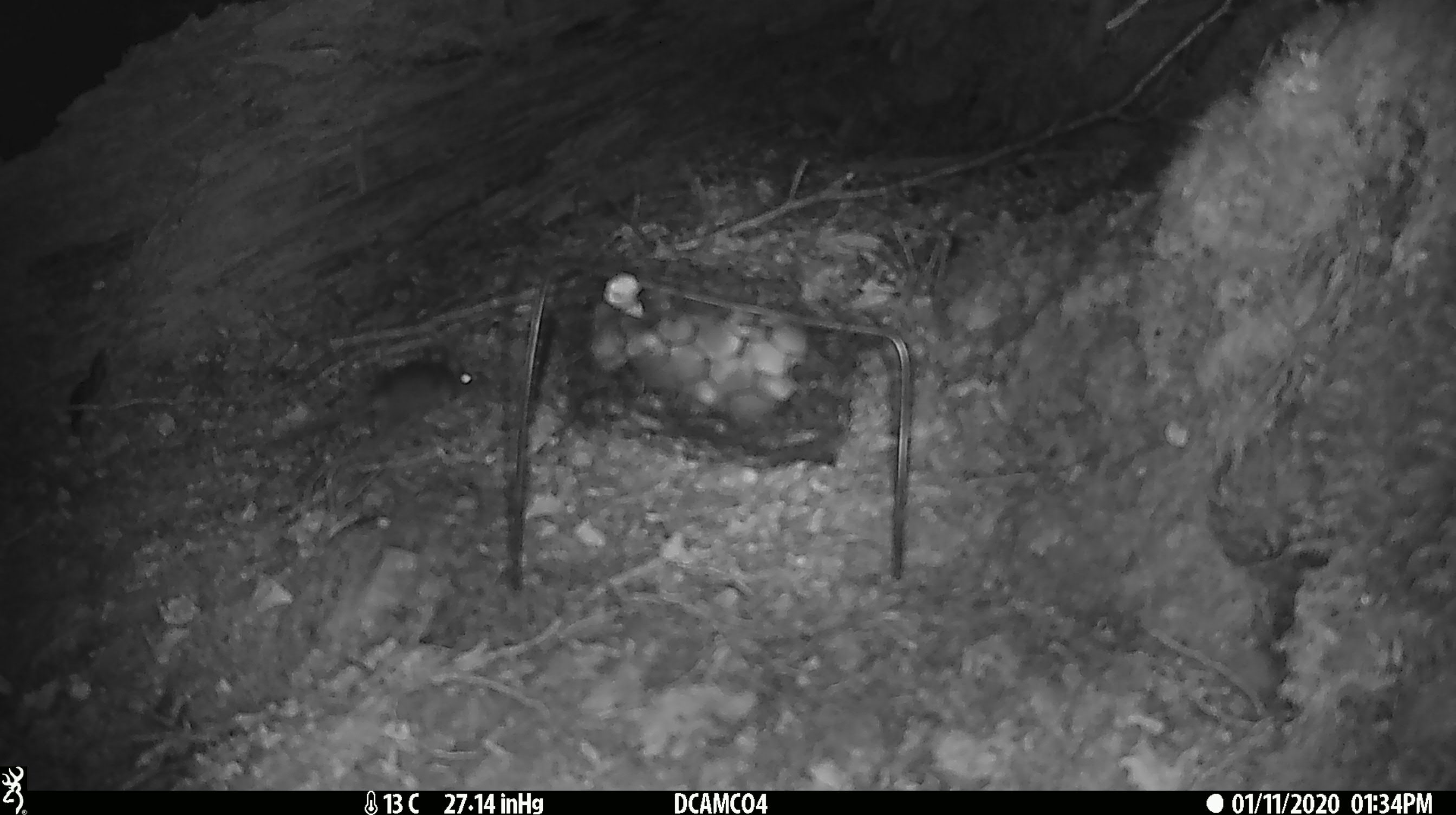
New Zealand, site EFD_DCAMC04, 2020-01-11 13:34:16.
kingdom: Animalia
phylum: Chordata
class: Mammalia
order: Rodentia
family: Muridae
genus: Mus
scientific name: Mus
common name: mouse